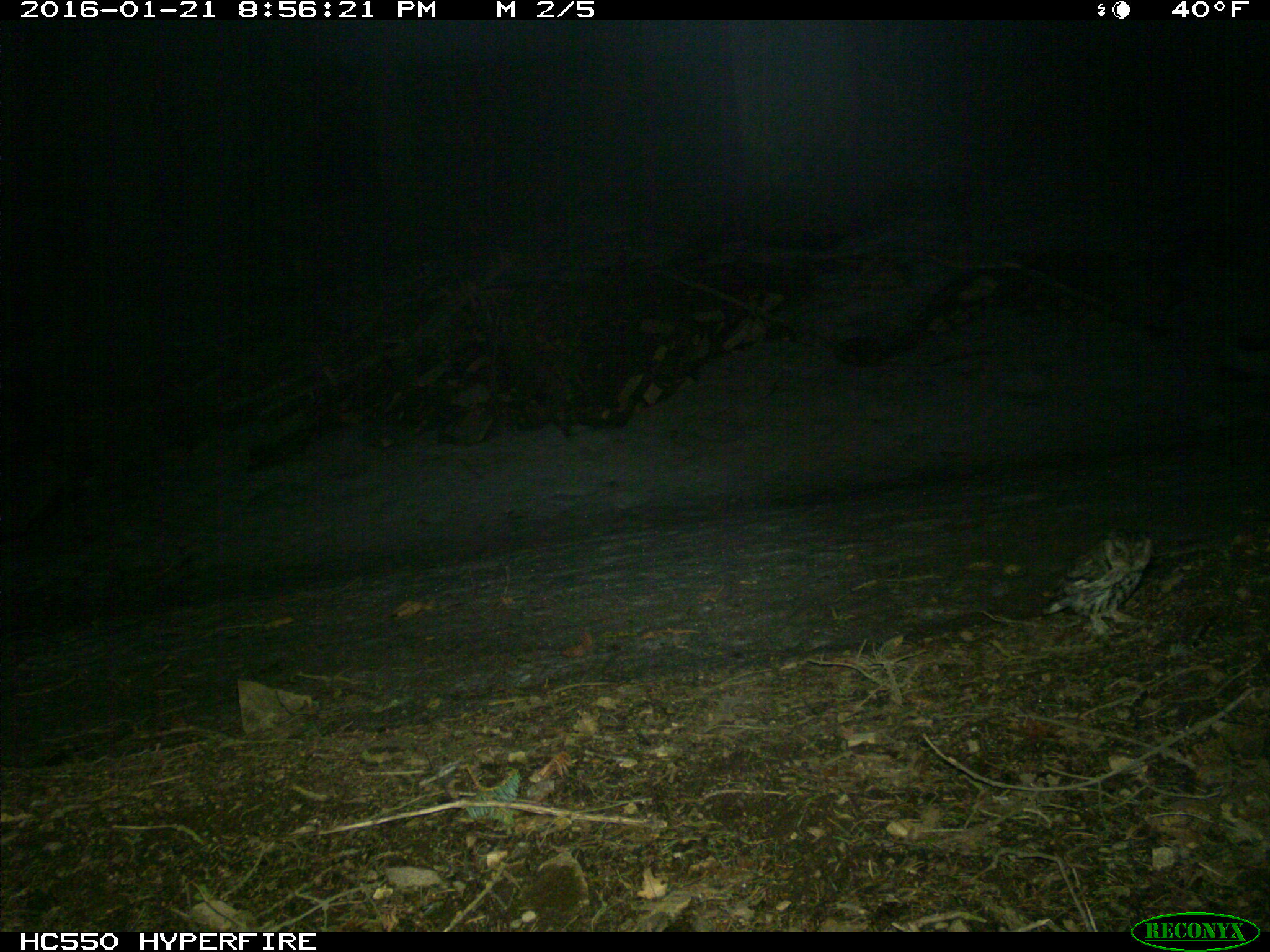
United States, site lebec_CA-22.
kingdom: Animalia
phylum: Chordata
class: Aves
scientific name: Aves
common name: birds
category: unidentified bird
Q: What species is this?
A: Unidentified bird (birds) (Aves).